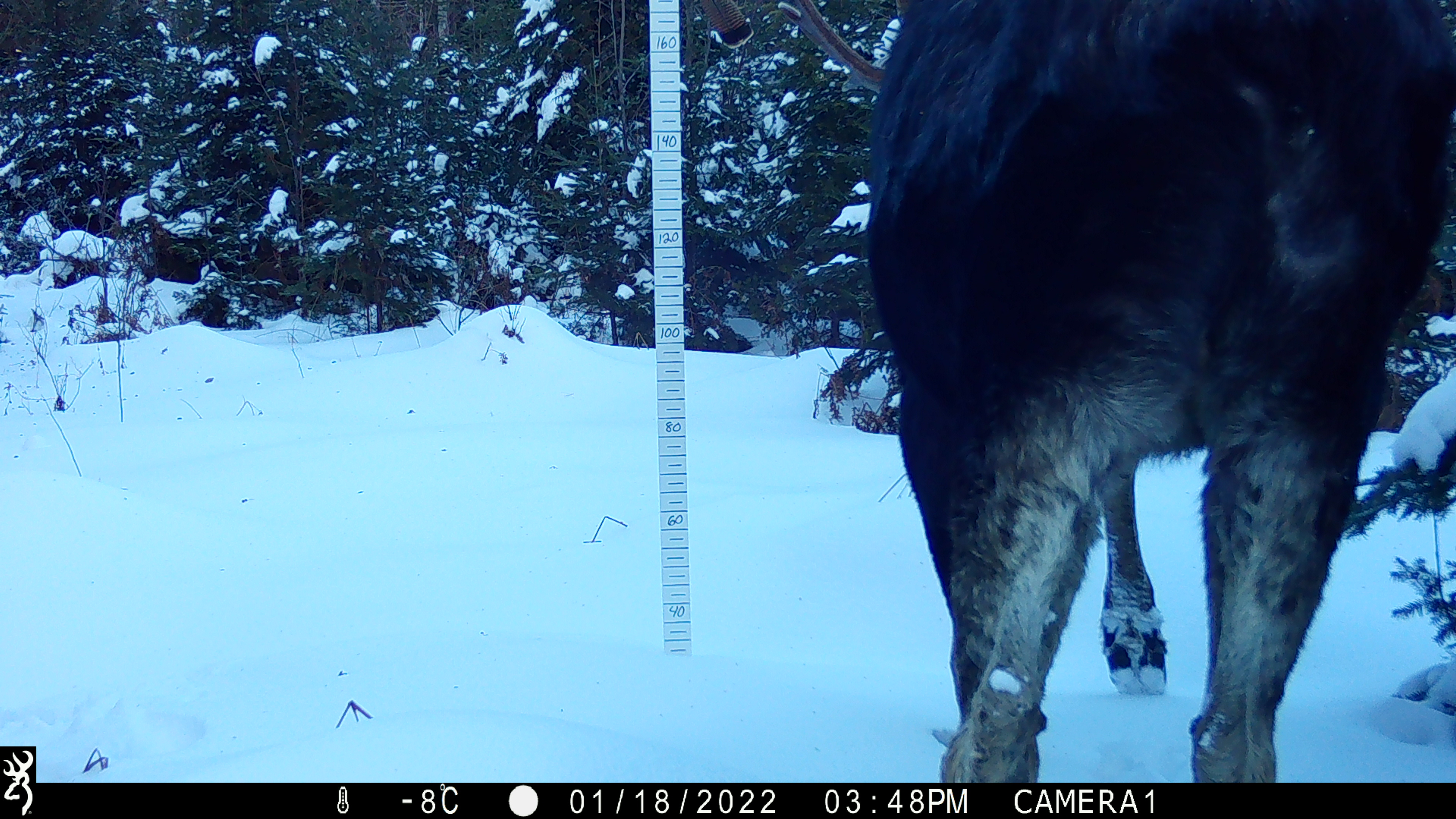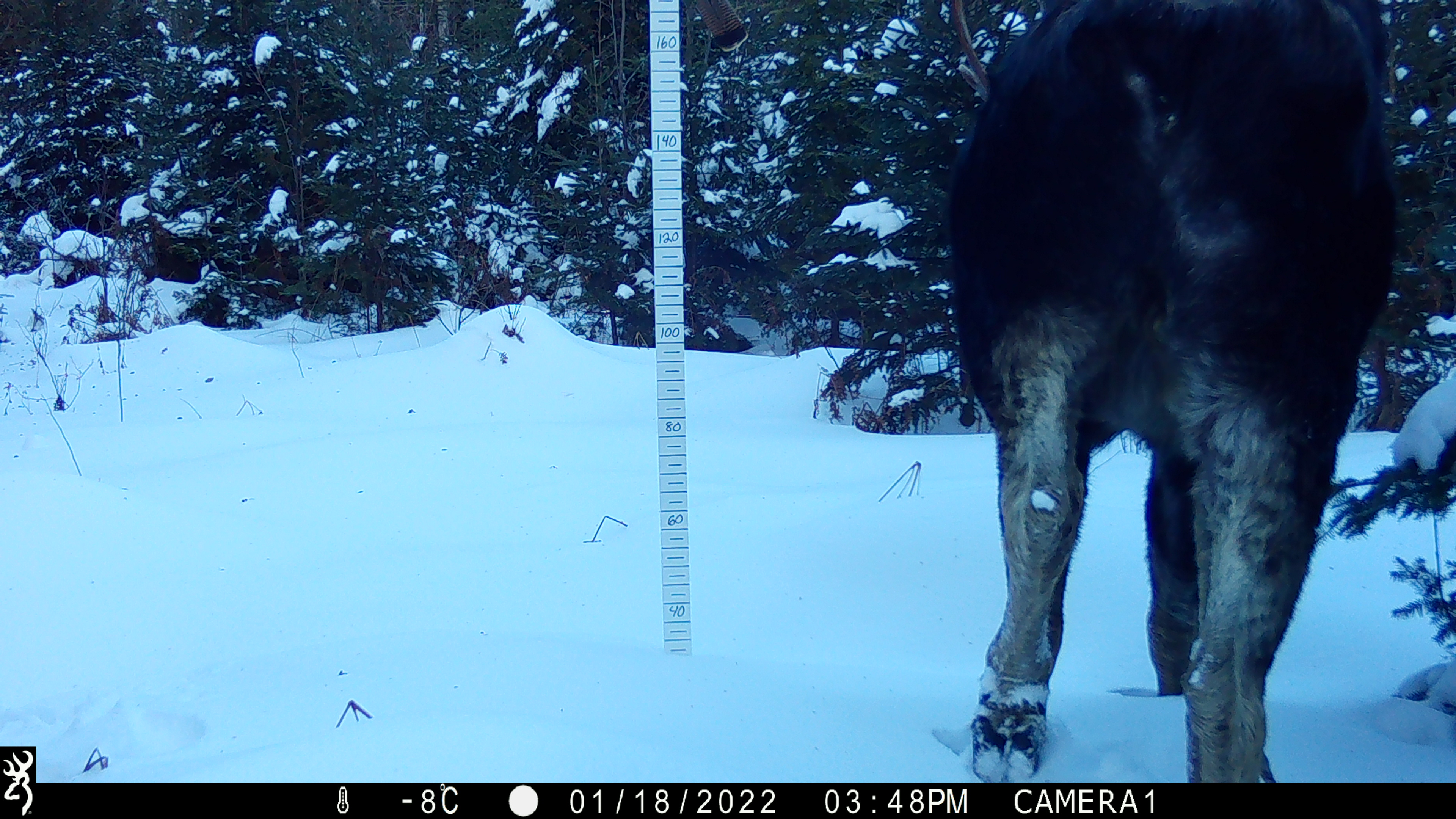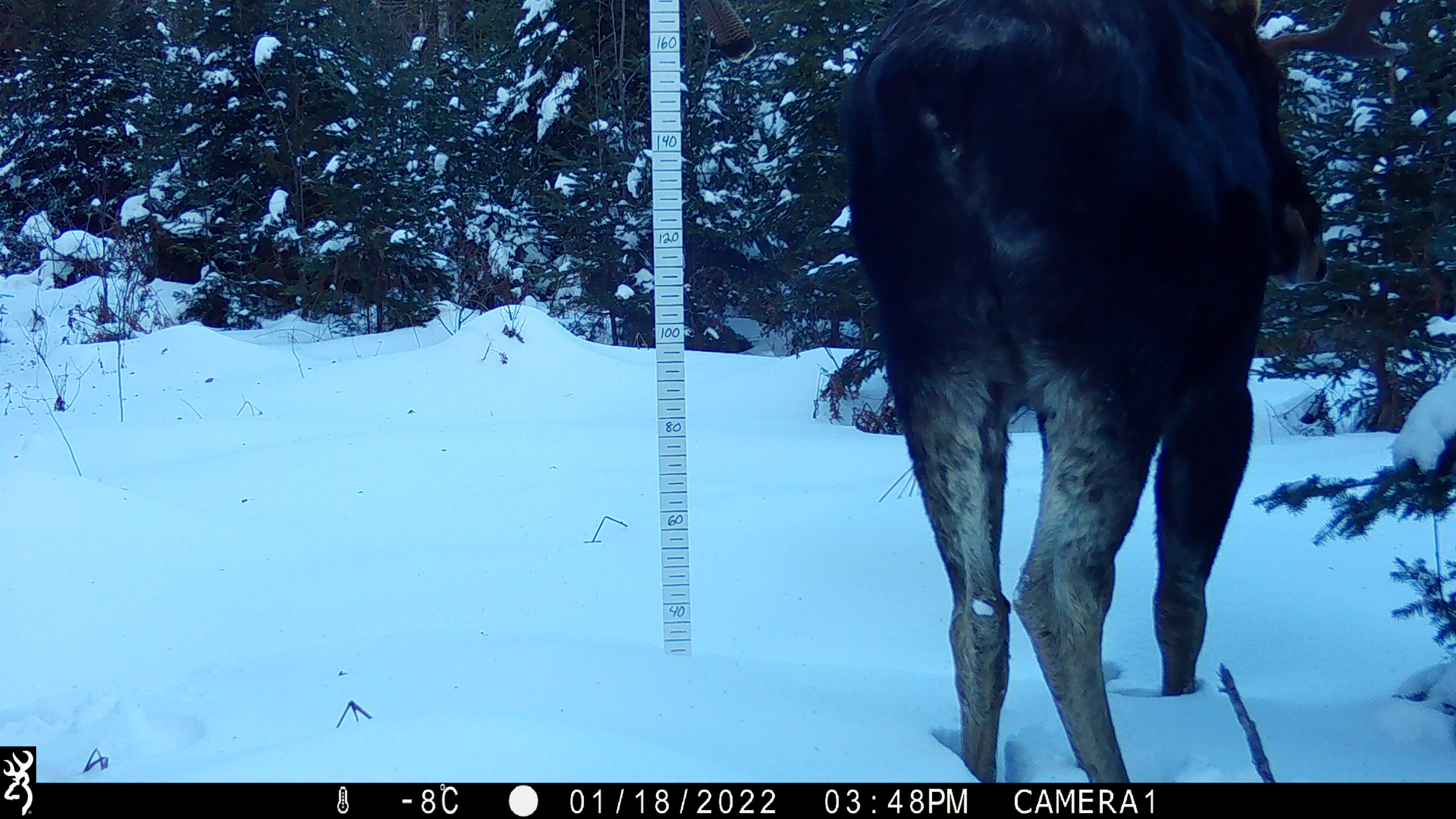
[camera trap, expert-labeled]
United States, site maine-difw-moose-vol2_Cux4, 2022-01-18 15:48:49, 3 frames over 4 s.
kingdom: Animalia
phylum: Chordata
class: Mammalia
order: Artiodactyla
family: Cervidae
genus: Alces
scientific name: Alces alces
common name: moose